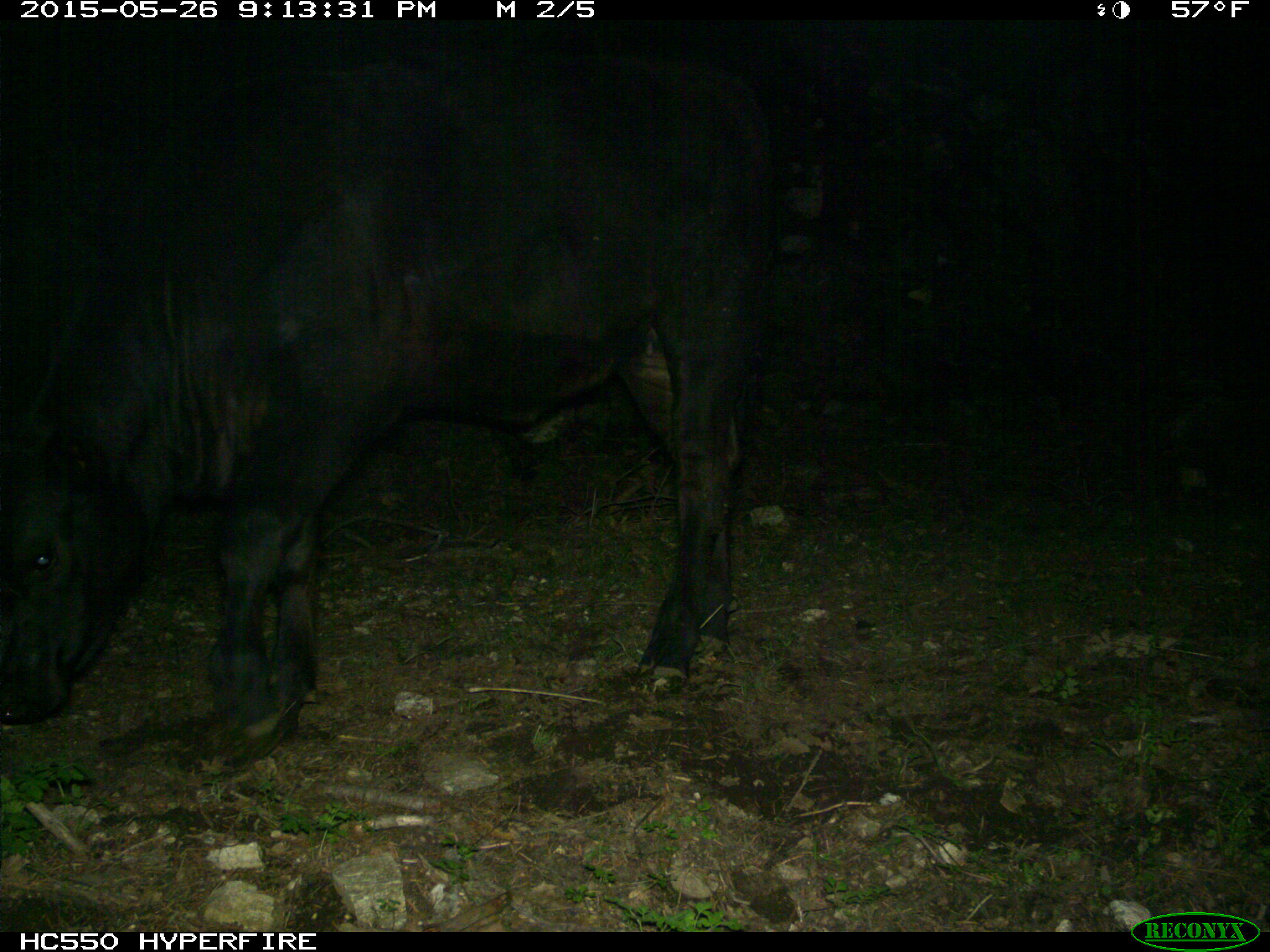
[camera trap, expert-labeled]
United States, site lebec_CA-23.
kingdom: Animalia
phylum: Chordata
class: Mammalia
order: Artiodactyla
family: Bovidae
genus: Bos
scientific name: Bos taurus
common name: domestic cow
Bos taurus (domestic cow).